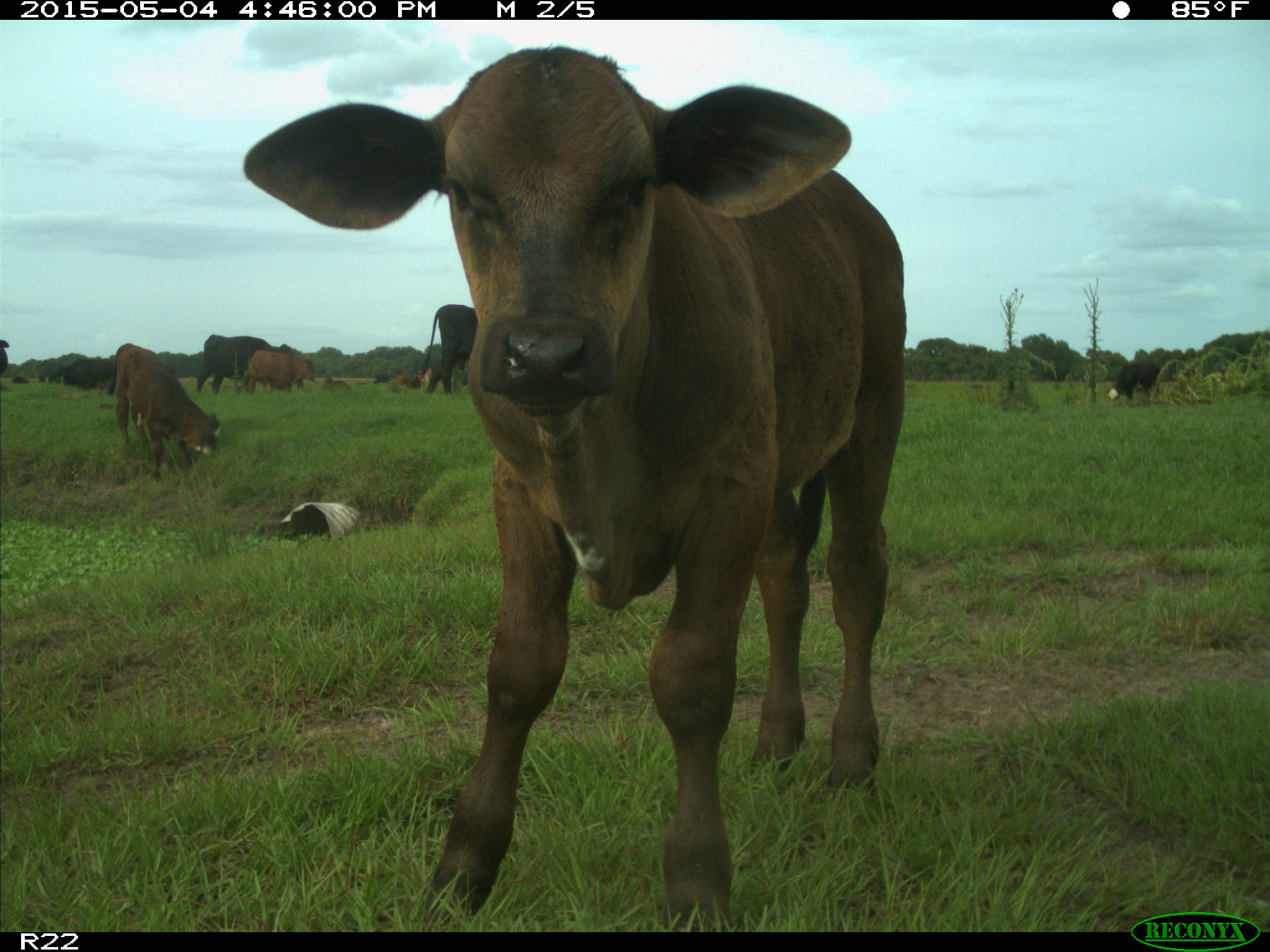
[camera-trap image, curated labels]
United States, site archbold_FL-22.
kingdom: Animalia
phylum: Chordata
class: Mammalia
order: Artiodactyla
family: Bovidae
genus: Bos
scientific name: Bos taurus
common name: domestic cow